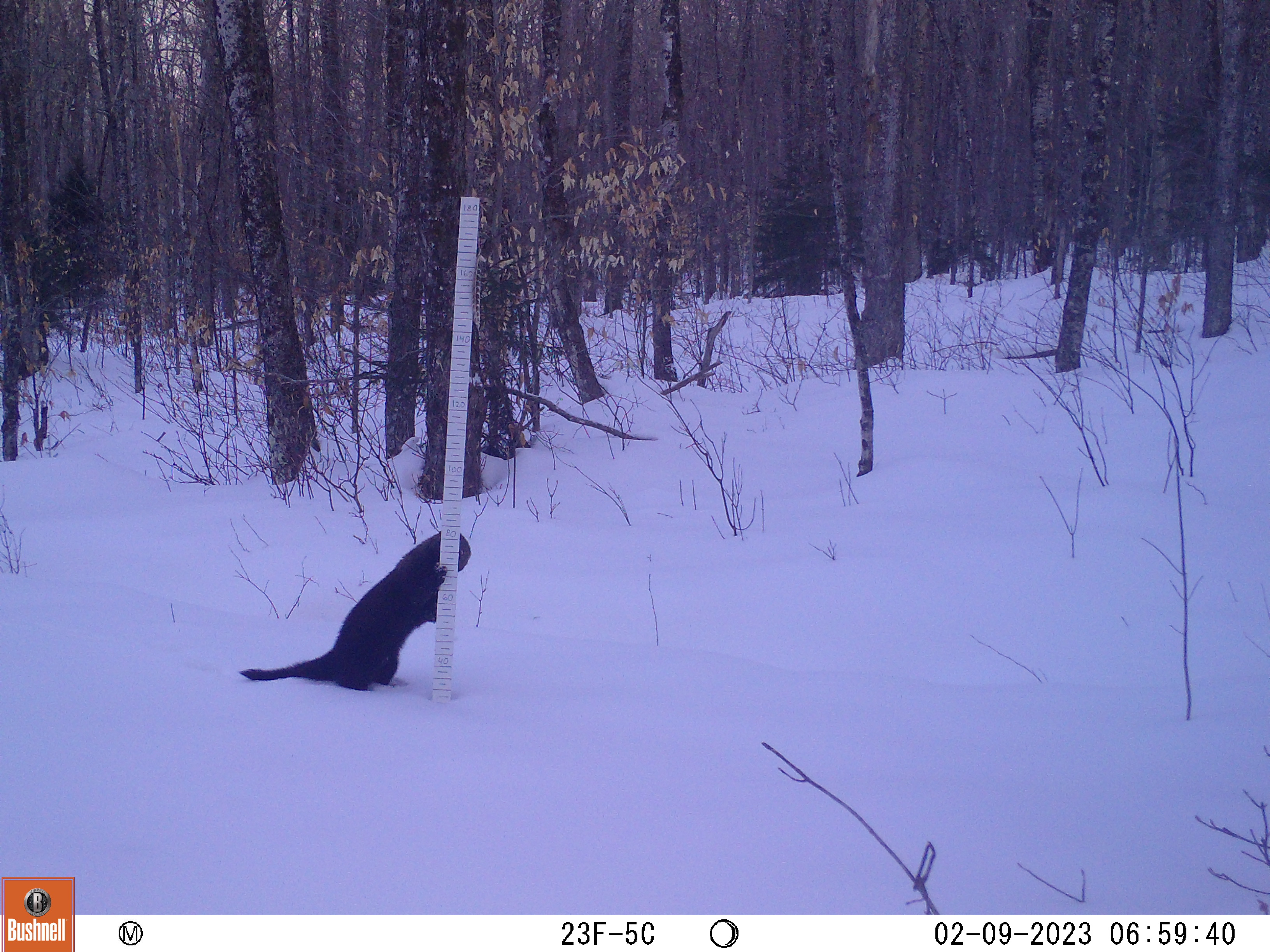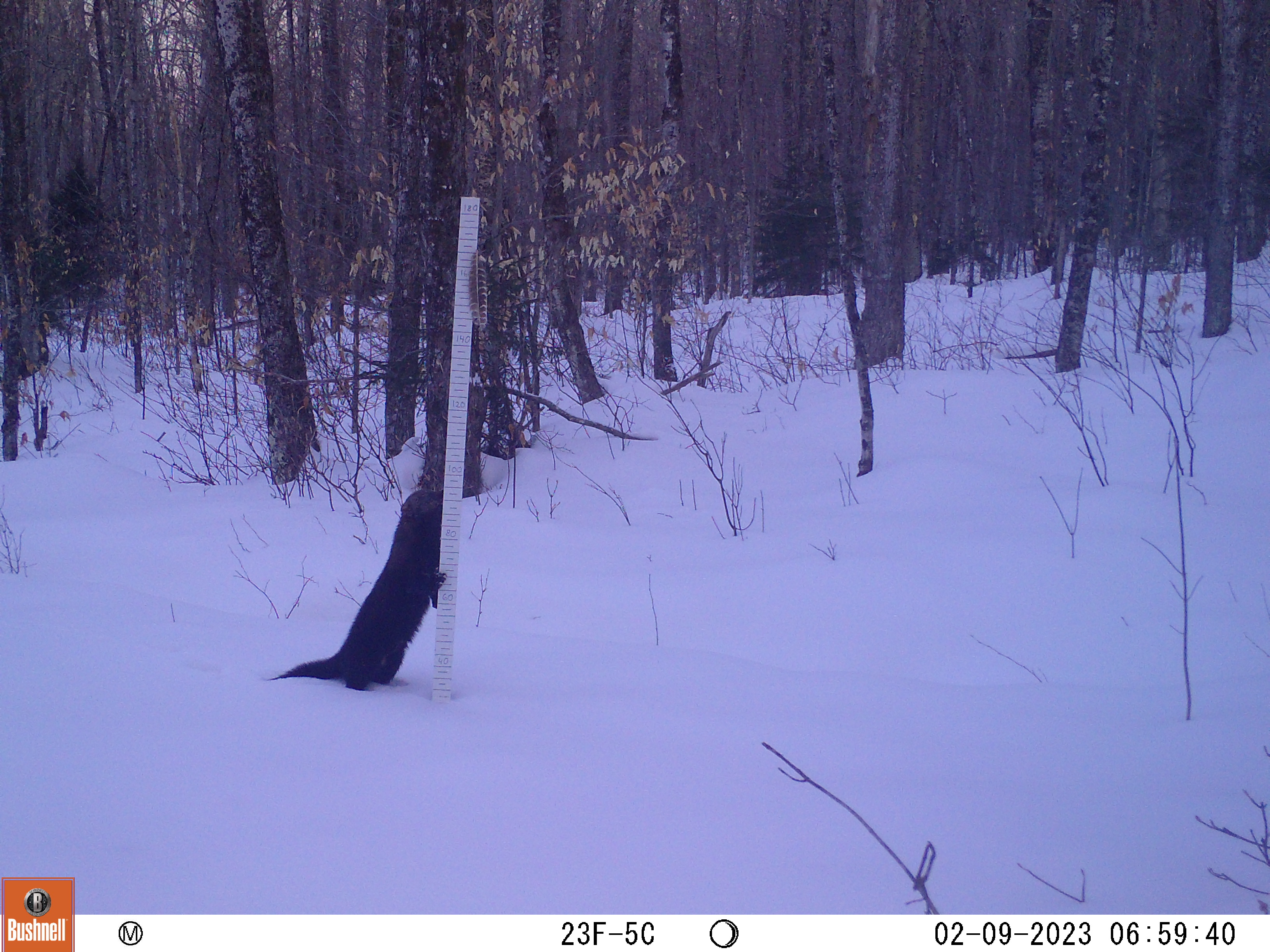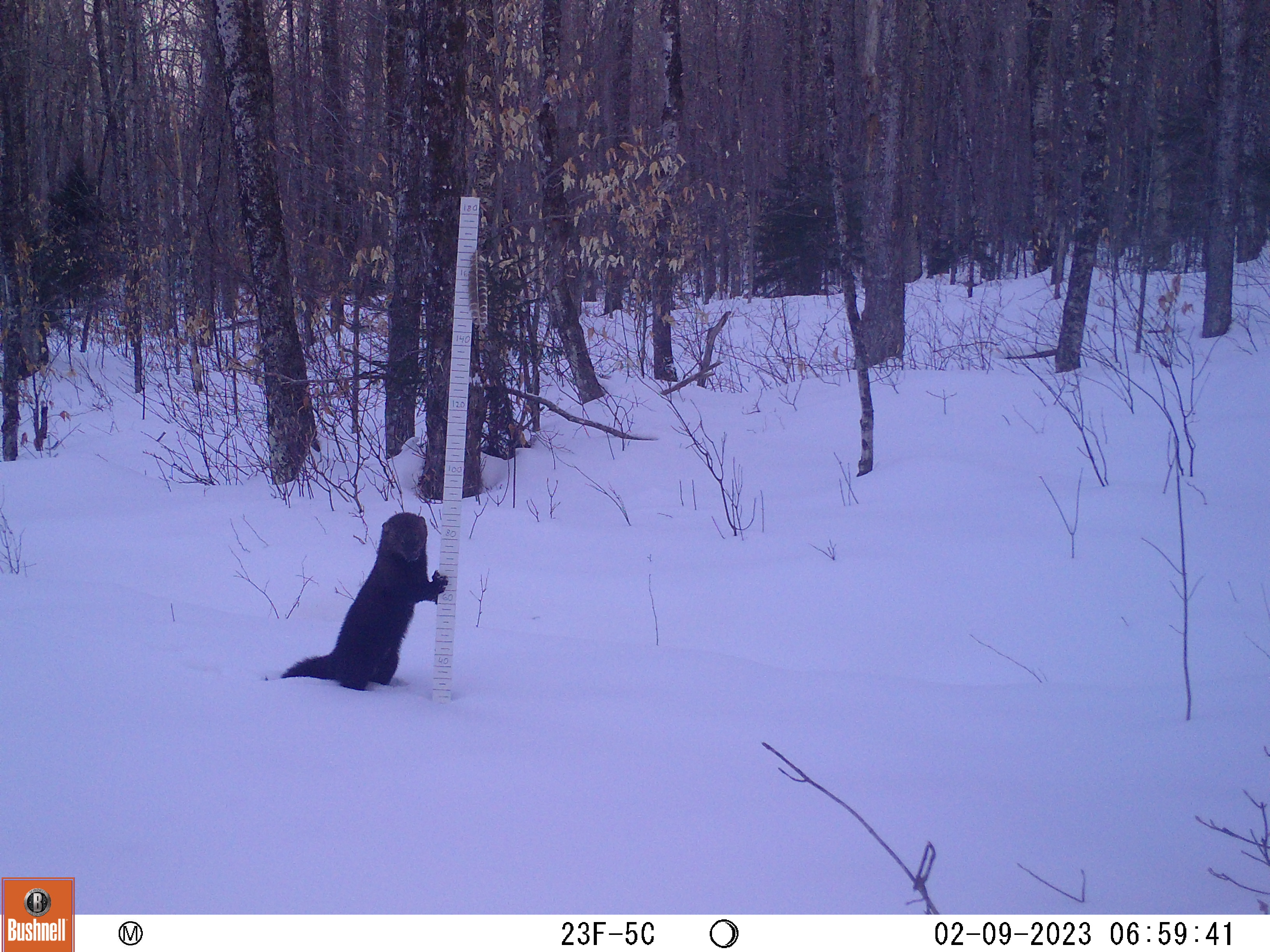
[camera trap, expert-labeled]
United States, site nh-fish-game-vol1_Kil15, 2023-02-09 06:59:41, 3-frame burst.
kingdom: Animalia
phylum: Chordata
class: Mammalia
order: Carnivora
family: Mustelidae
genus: Pekania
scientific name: Pekania pennanti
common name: fisher